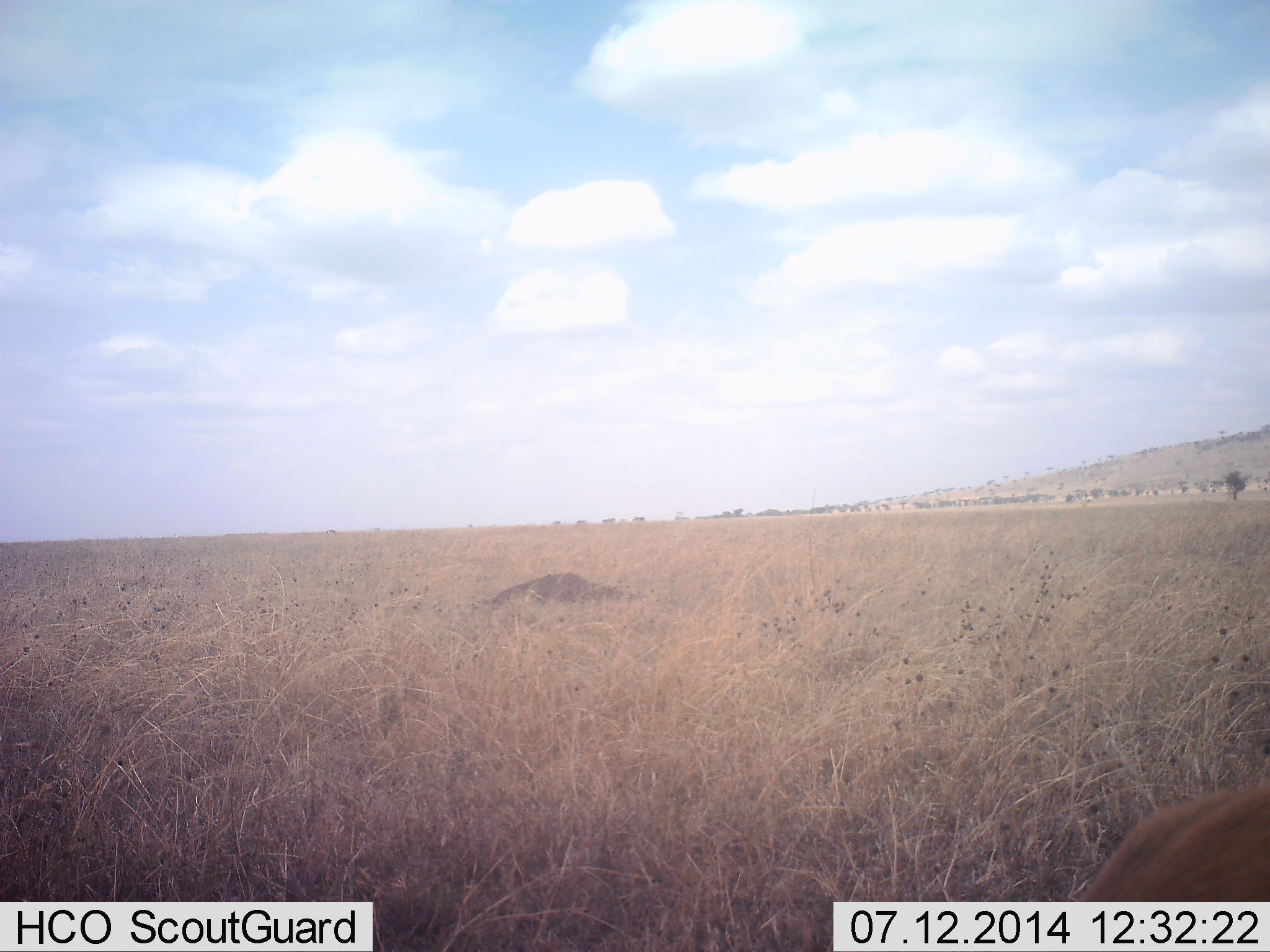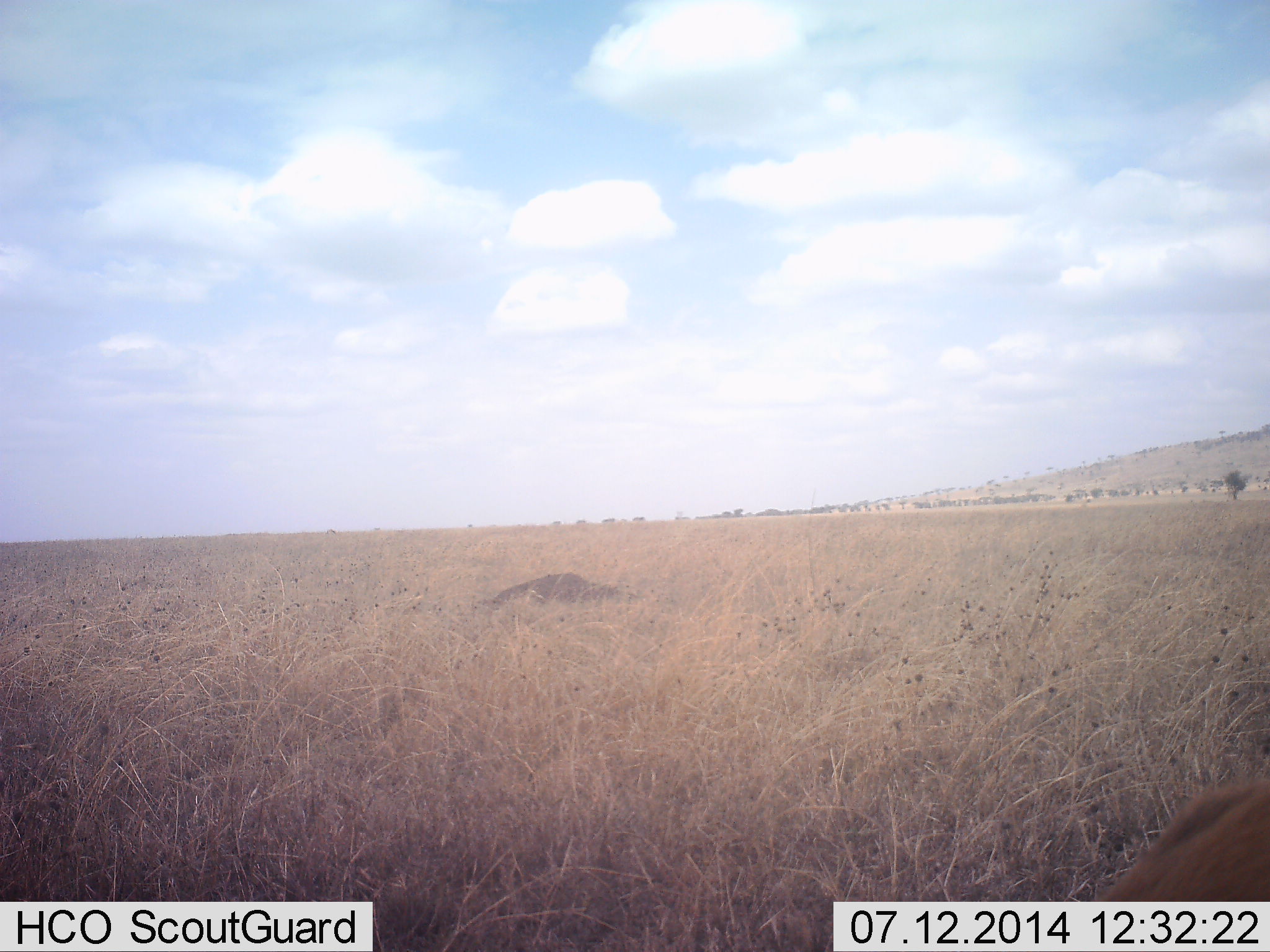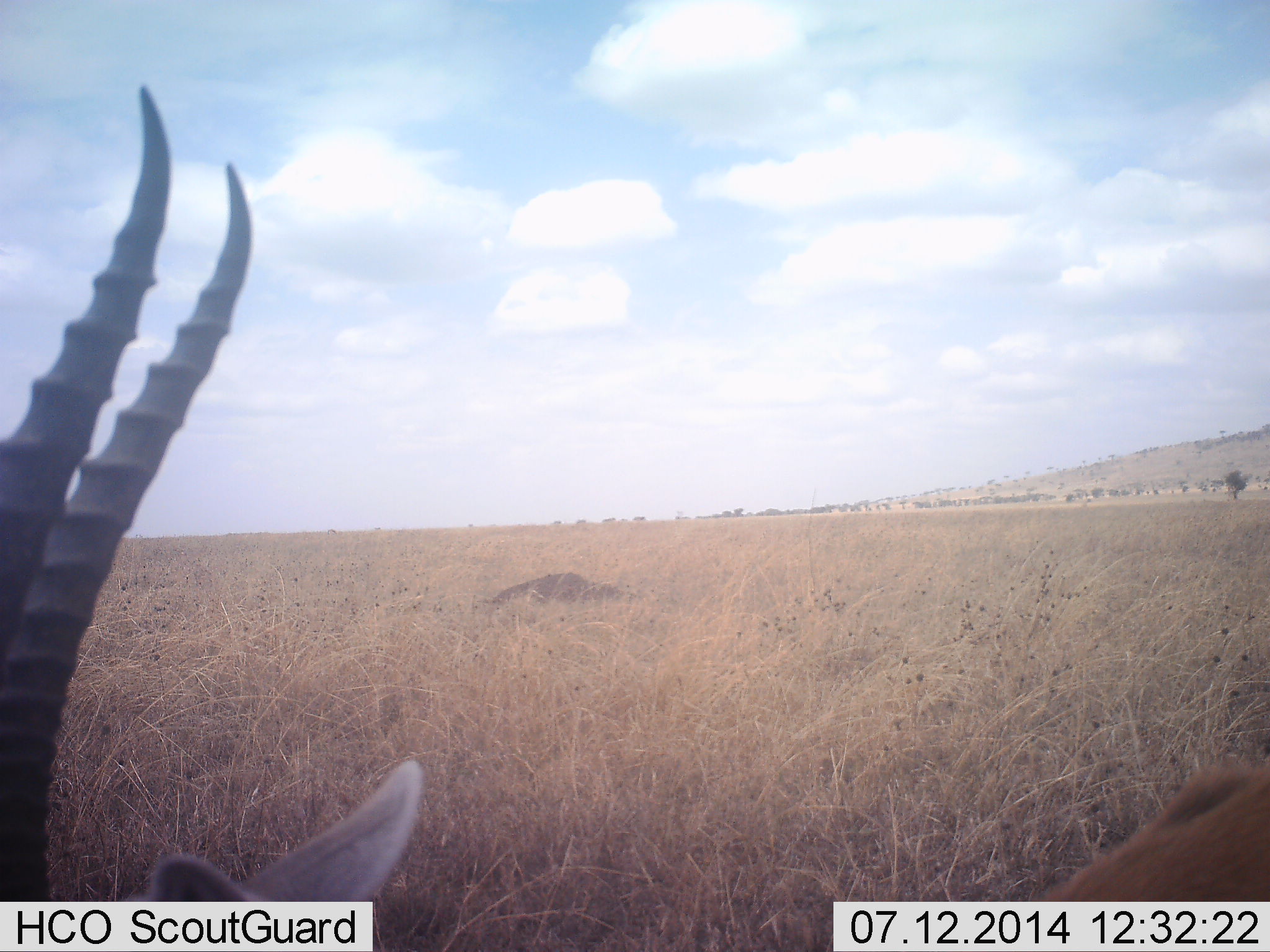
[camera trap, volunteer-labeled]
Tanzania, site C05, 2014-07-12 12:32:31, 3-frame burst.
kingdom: Animalia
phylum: Chordata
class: Mammalia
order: Artiodactyla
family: Bovidae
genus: Eudorcas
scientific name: Eudorcas thomsonii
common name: thomson's gazelle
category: gazellethomsons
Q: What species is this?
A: Gazellethomsons (thomson's gazelle) (Eudorcas thomsonii).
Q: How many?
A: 1.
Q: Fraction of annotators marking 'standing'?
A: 75%.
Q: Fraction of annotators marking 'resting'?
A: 12%.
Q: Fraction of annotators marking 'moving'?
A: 12%.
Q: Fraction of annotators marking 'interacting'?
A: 0%.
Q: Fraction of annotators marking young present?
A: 12%.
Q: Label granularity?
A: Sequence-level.